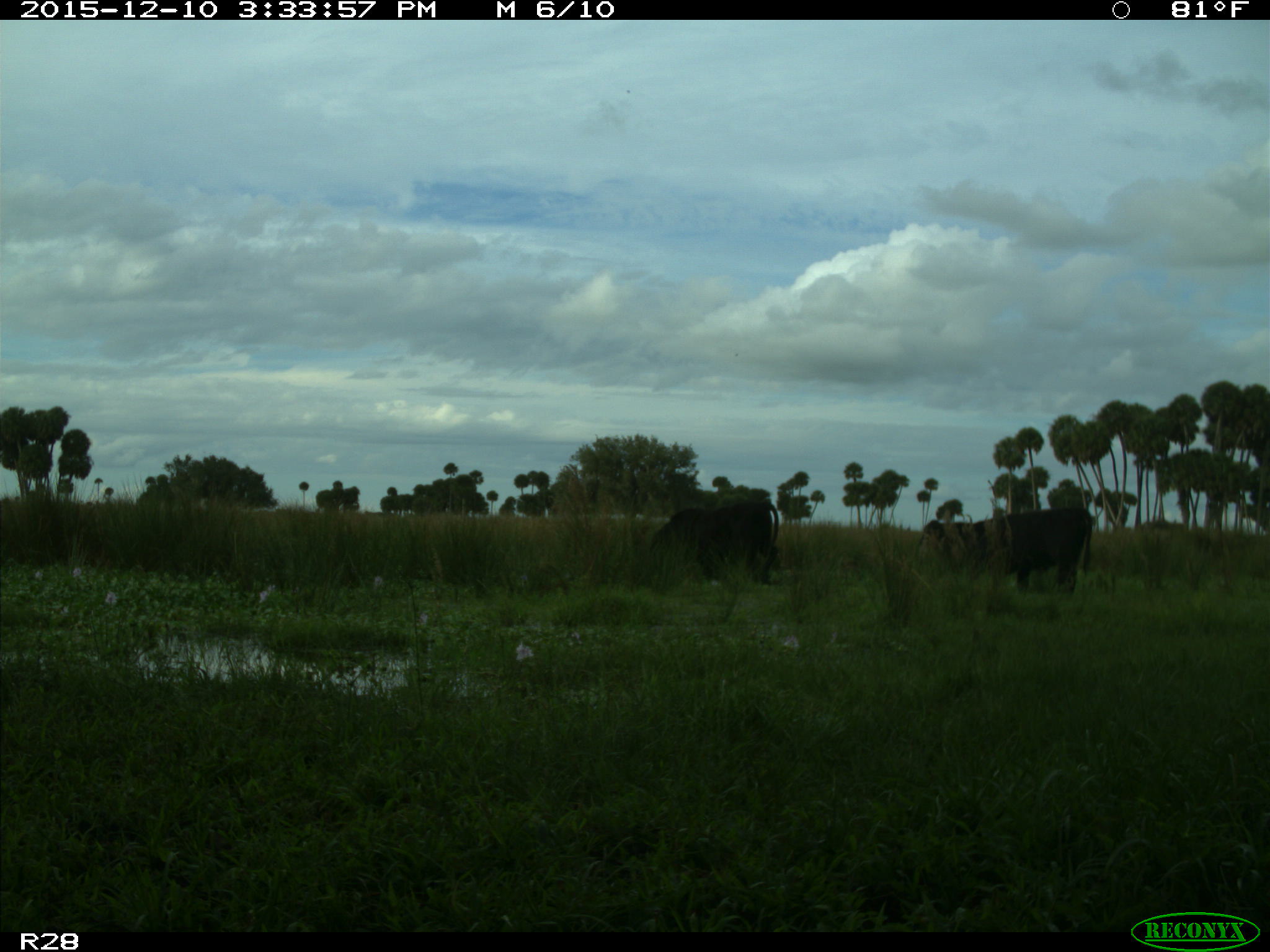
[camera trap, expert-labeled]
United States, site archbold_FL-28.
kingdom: Animalia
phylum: Chordata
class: Mammalia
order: Artiodactyla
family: Bovidae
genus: Bos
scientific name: Bos taurus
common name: domestic cow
Bos taurus (domestic cow).